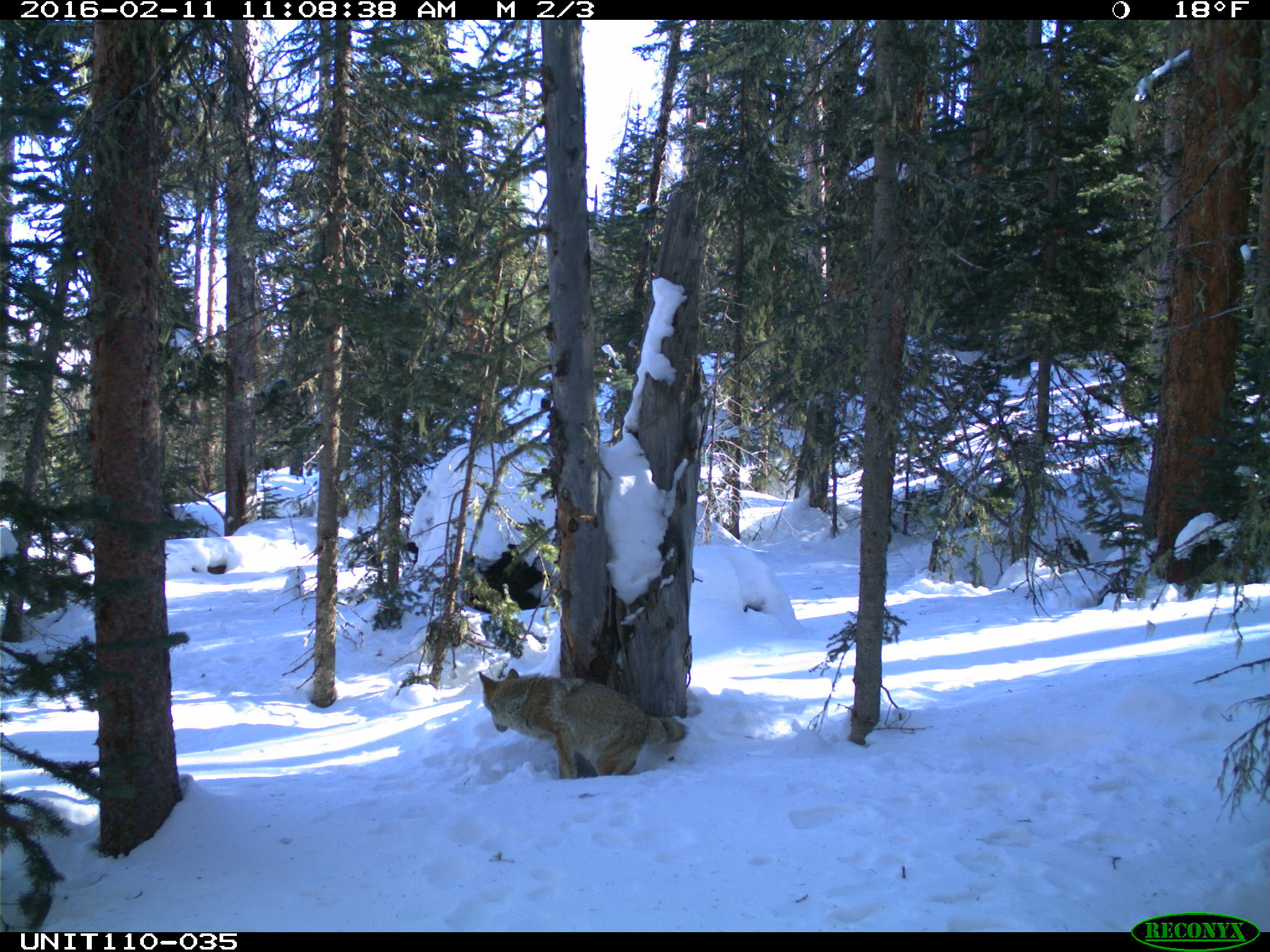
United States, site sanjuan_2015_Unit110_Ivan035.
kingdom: Animalia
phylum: Chordata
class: Mammalia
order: Carnivora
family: Canidae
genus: Canis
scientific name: Canis latrans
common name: coyote